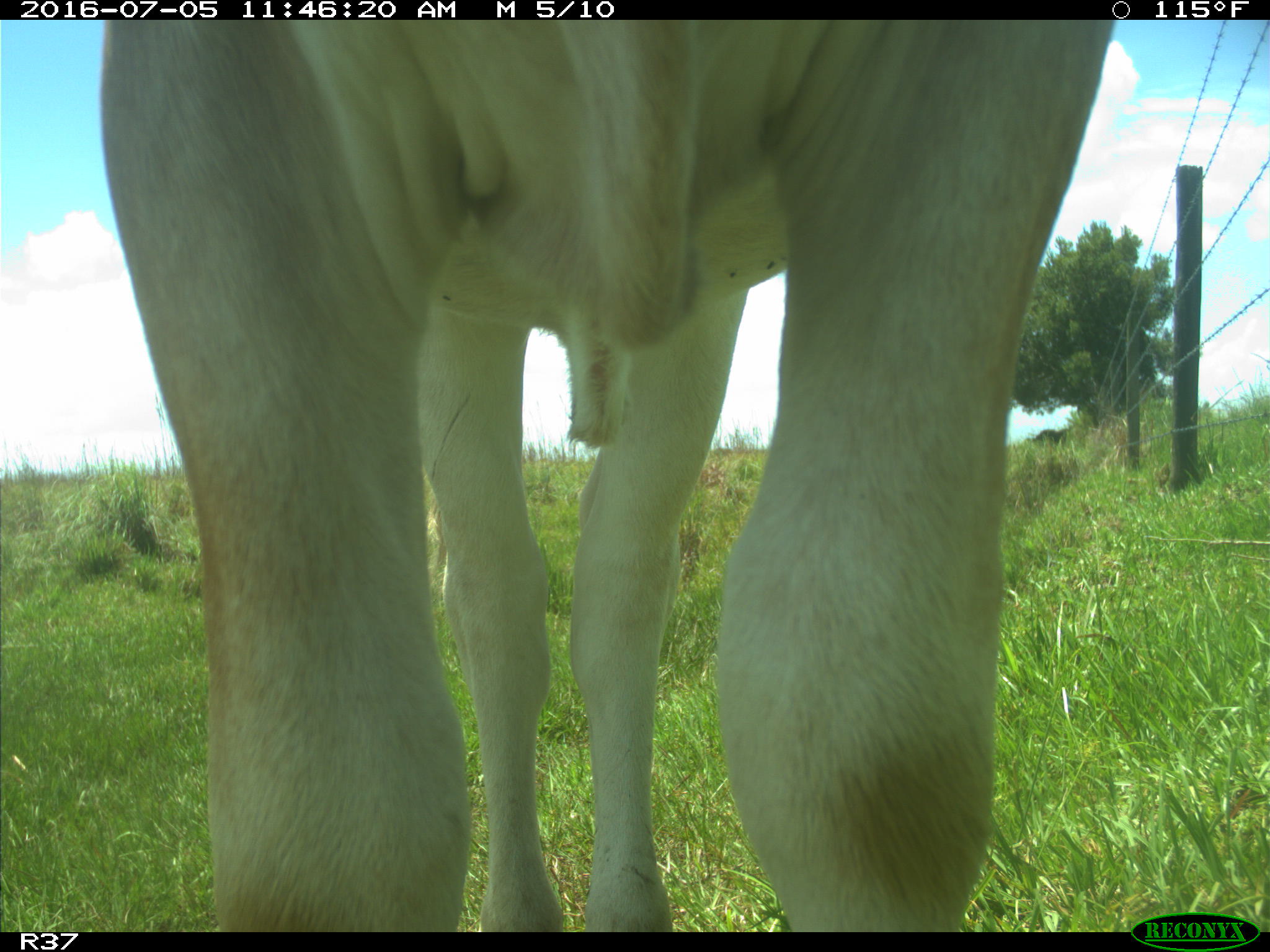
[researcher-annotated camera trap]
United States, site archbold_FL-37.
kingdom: Animalia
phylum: Chordata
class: Mammalia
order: Artiodactyla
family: Bovidae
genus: Bos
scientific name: Bos taurus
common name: domestic cow